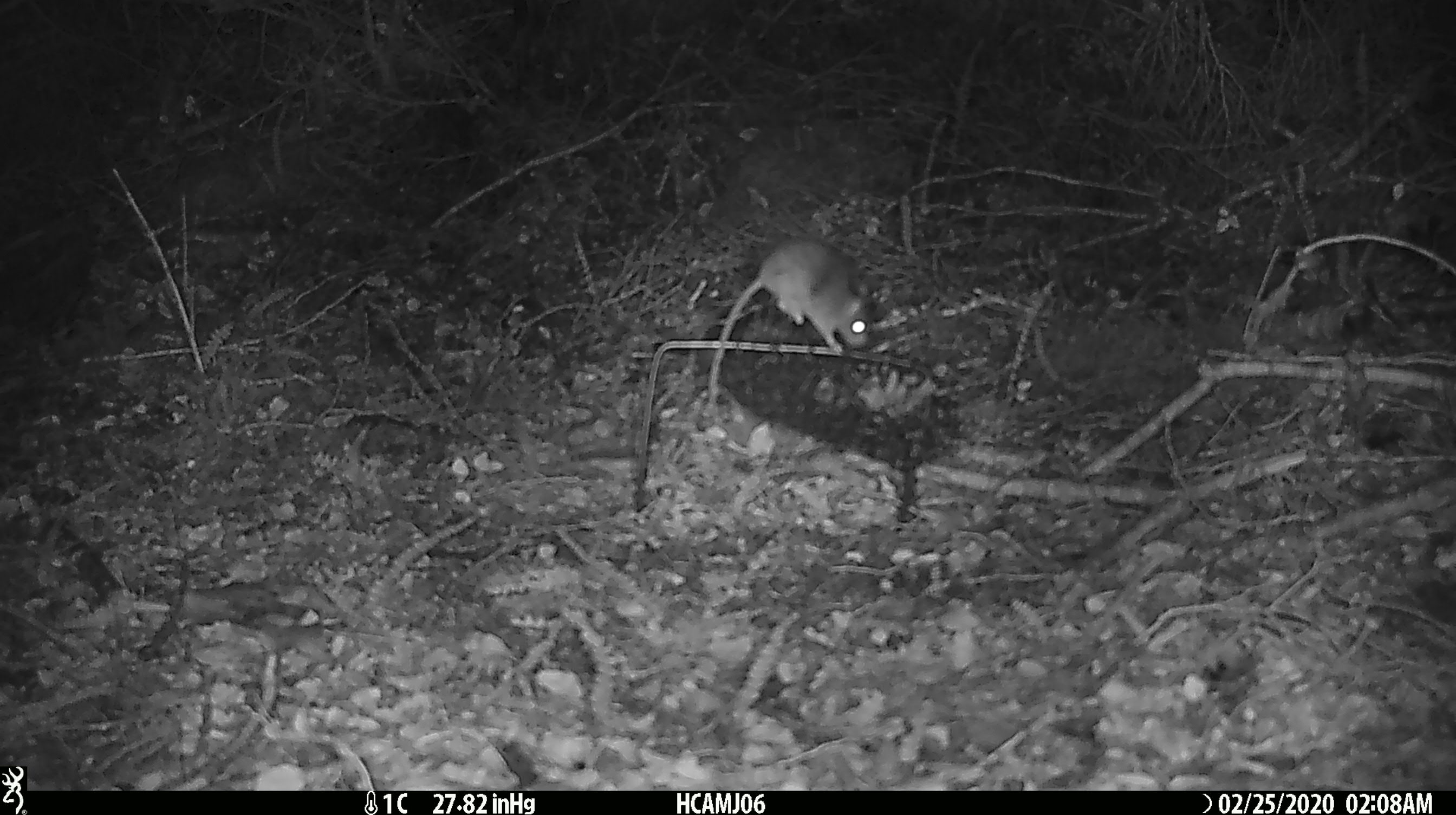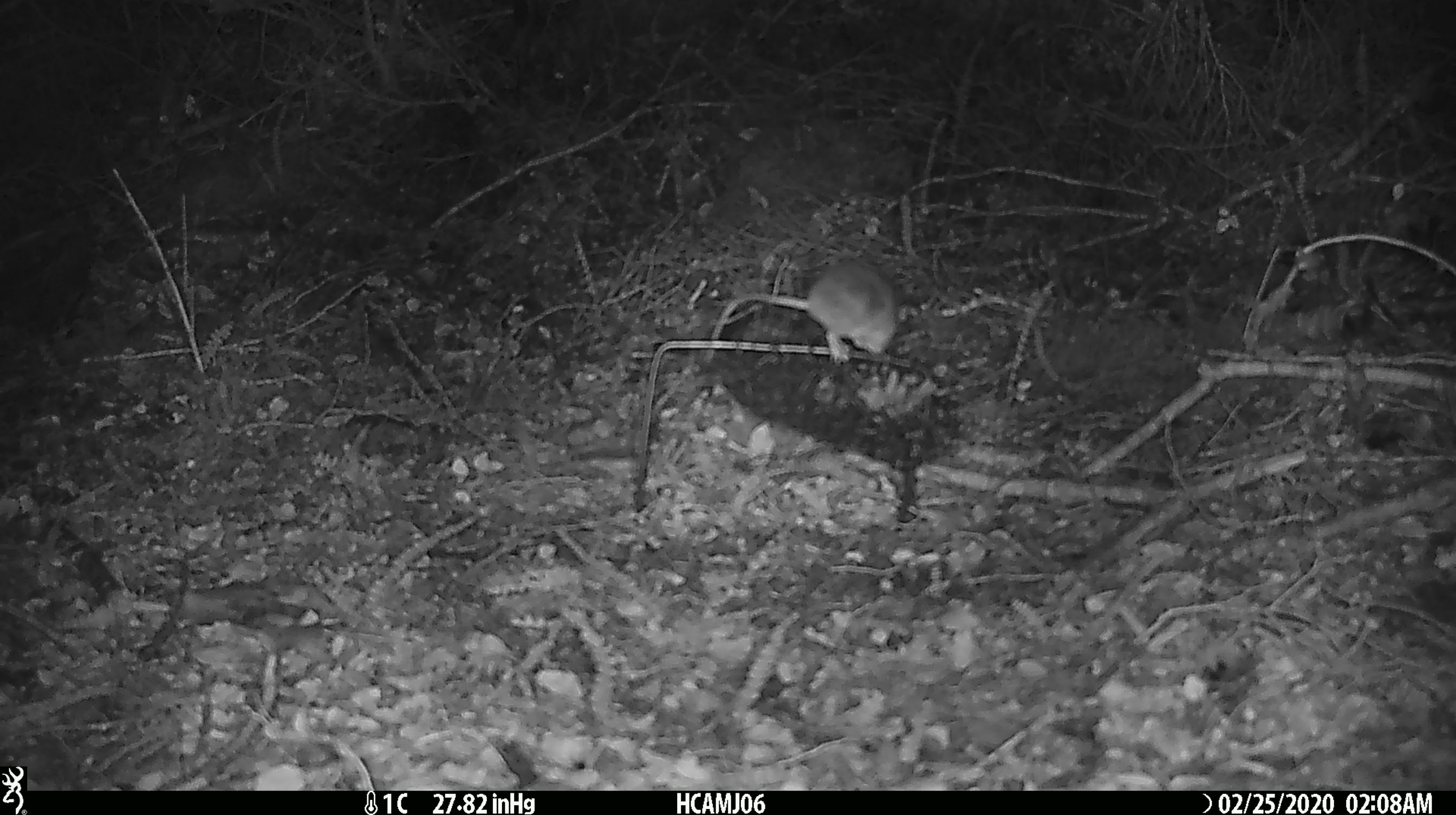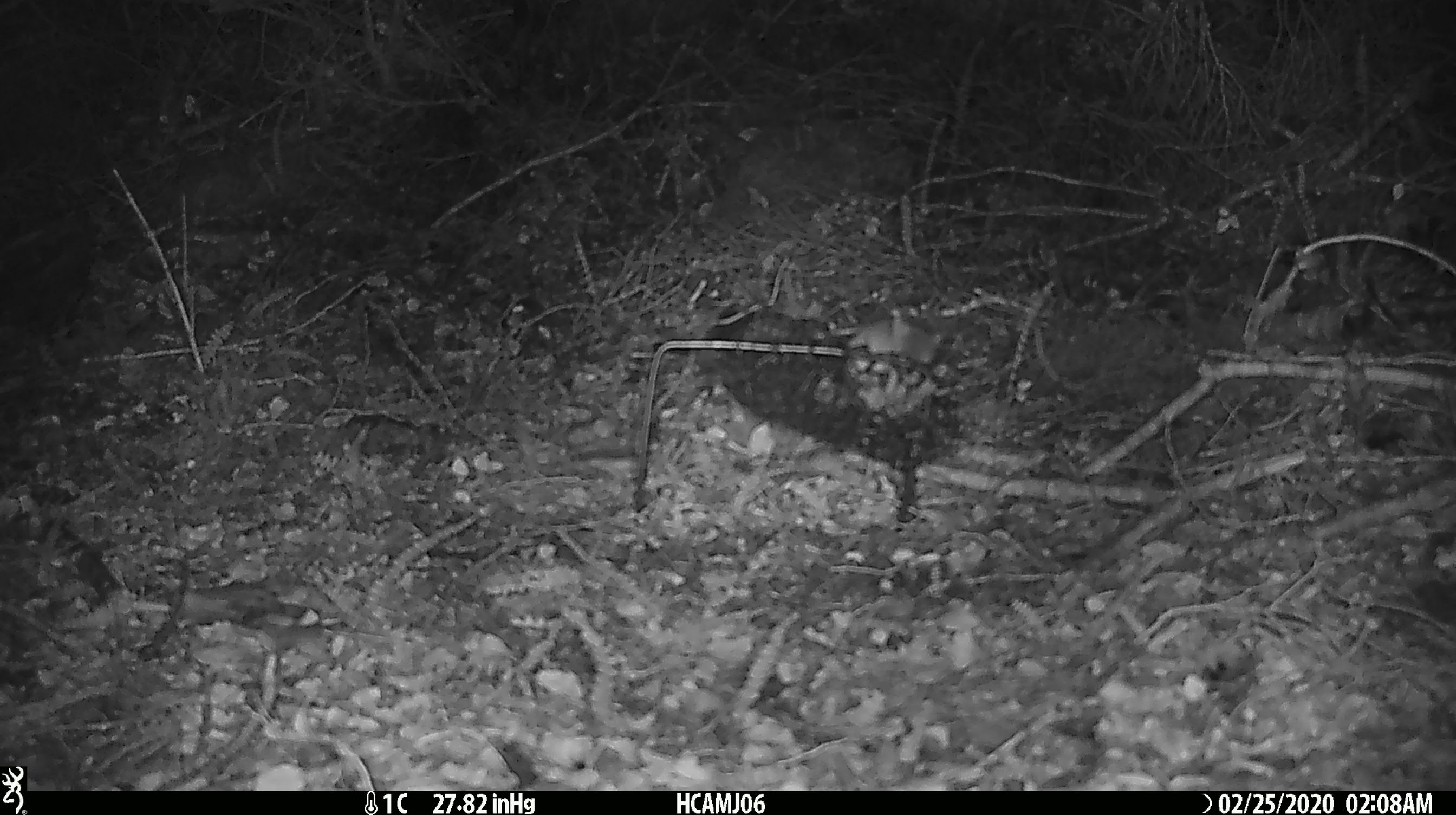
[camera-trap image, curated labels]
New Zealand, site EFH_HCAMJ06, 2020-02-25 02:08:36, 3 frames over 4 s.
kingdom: Animalia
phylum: Chordata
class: Mammalia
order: Rodentia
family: Muridae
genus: Mus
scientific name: Mus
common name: mouse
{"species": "mouse (Mus)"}